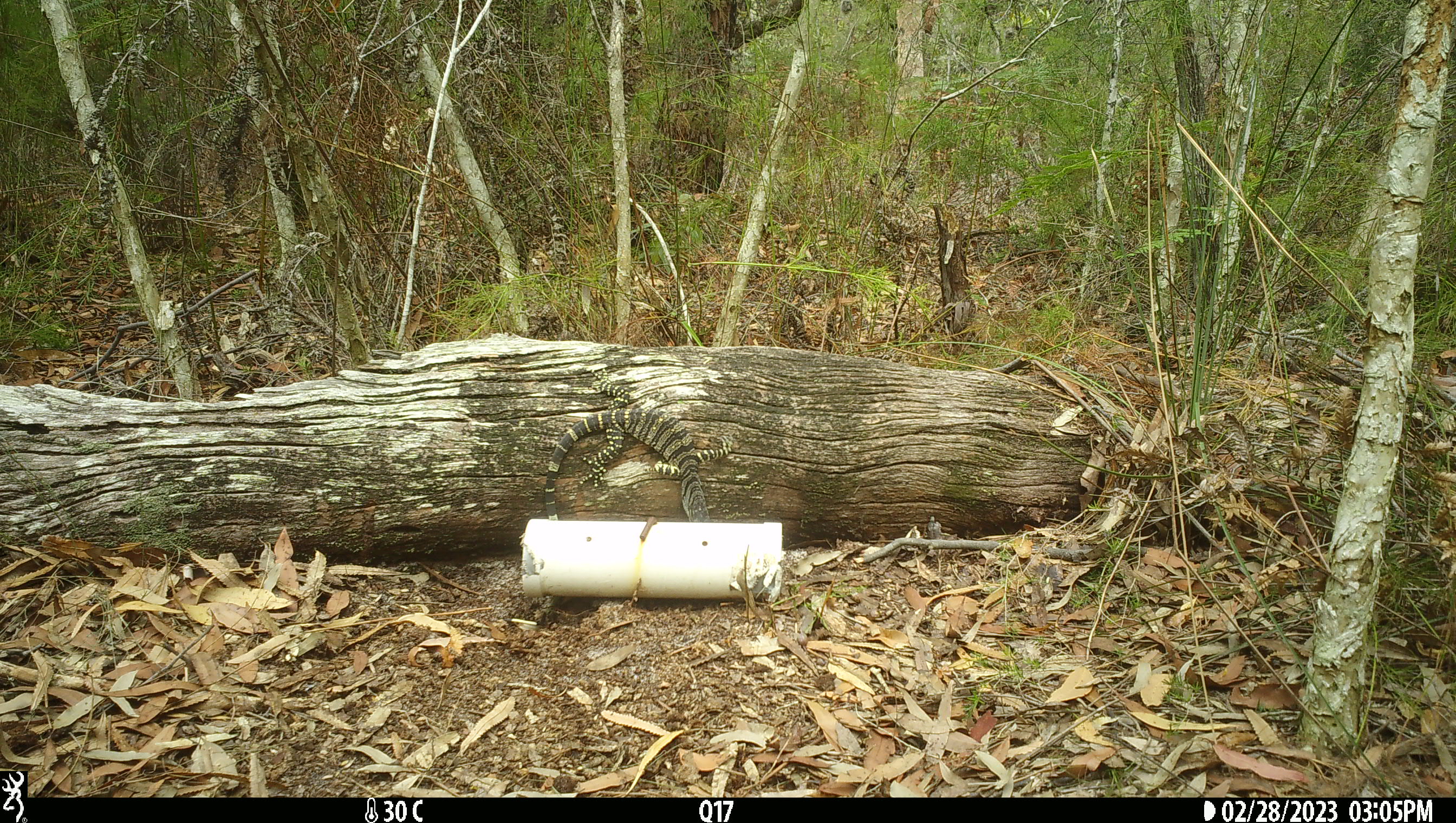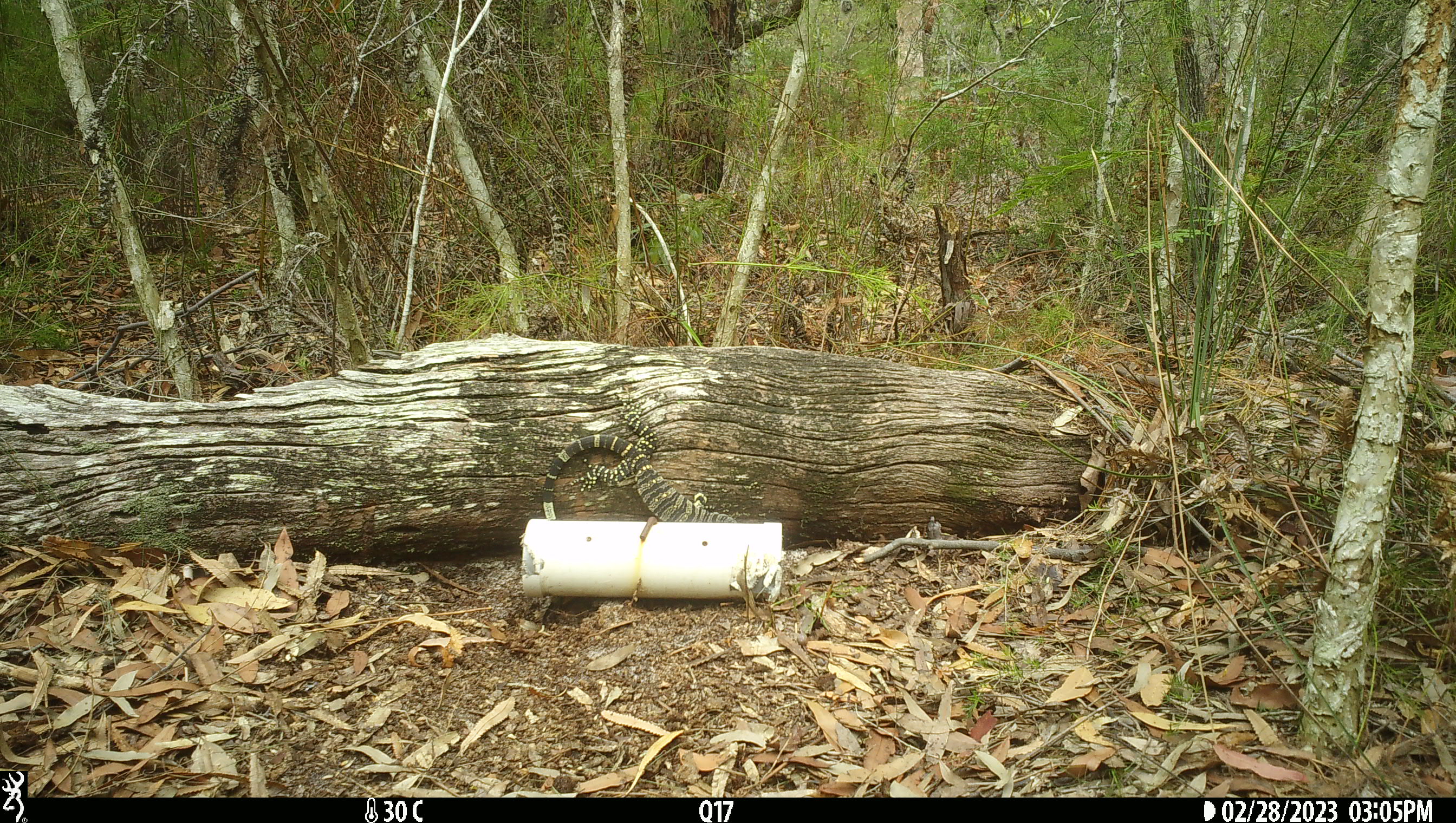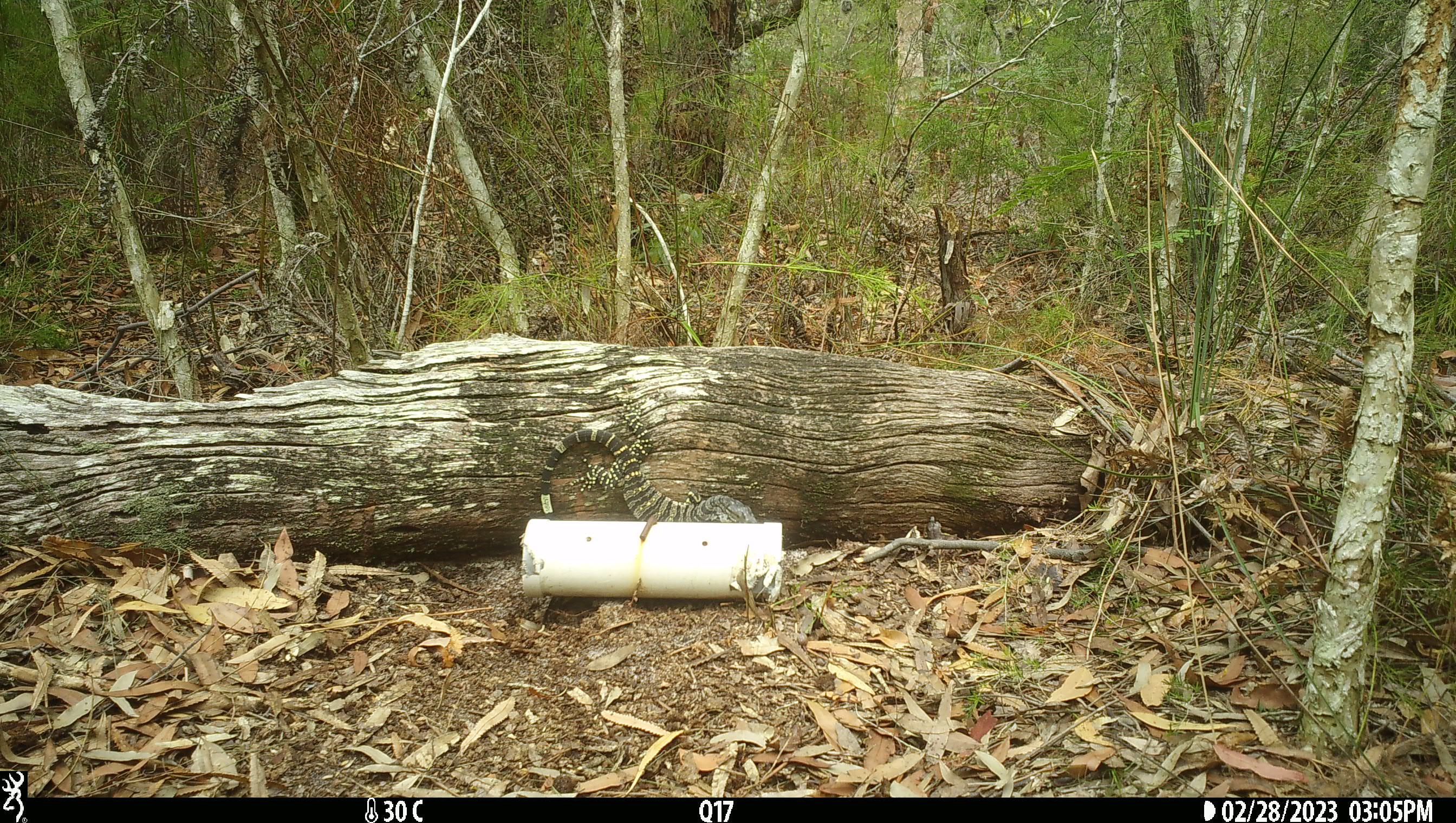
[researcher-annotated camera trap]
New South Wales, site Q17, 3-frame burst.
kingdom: Animalia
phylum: Chordata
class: Reptilia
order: Squamata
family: Varanidae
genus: Varanus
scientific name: Varanus varius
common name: lace monitor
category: goanna